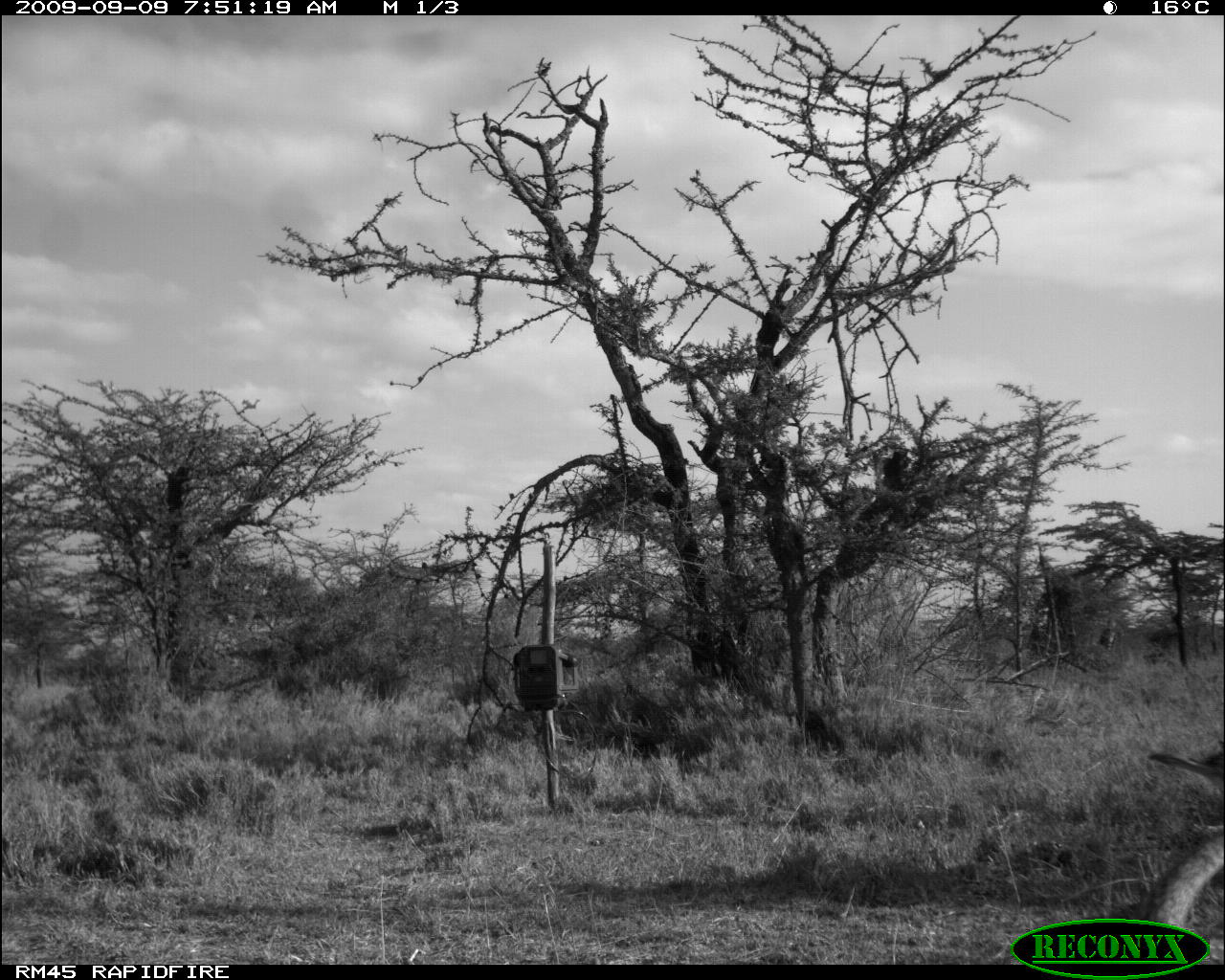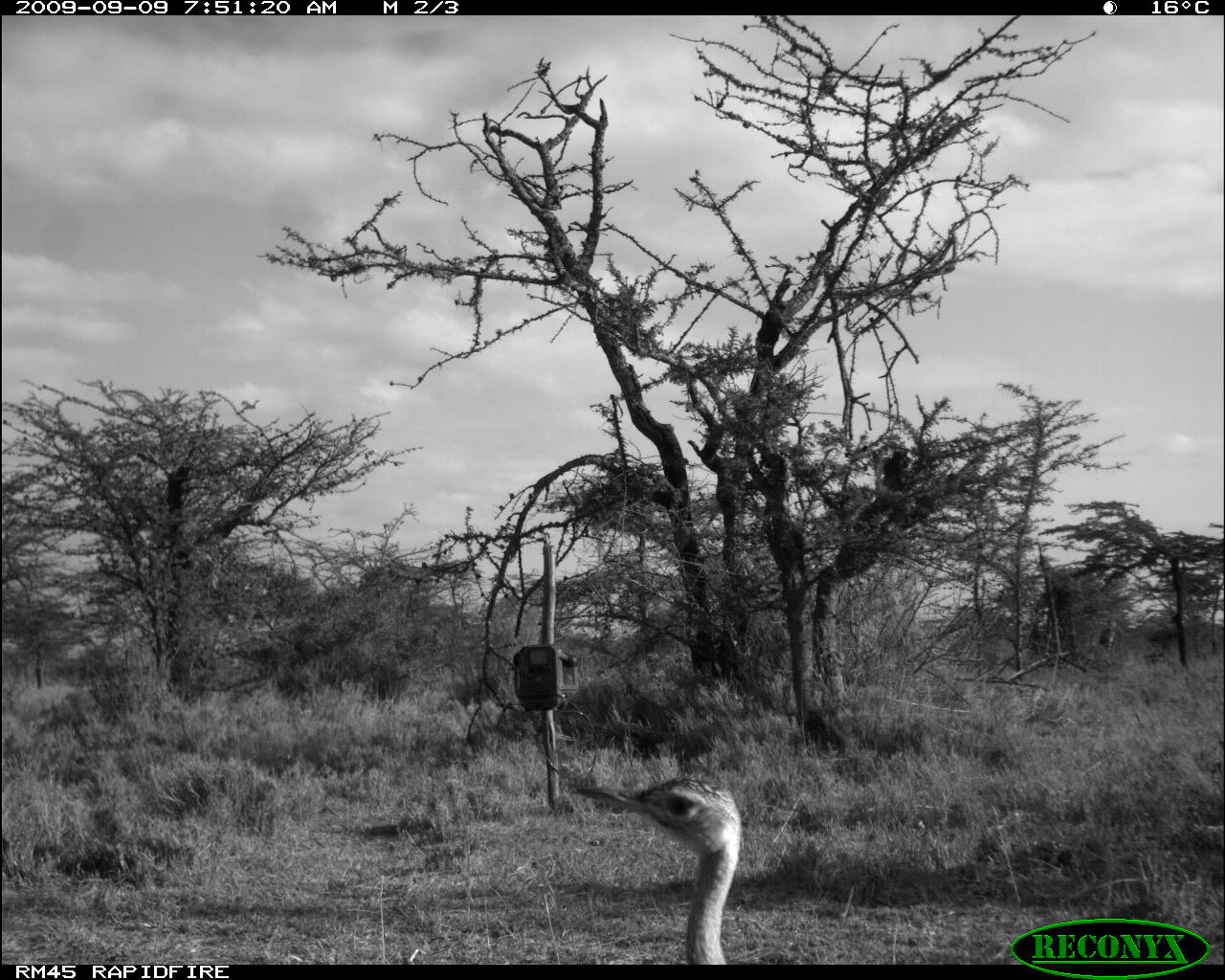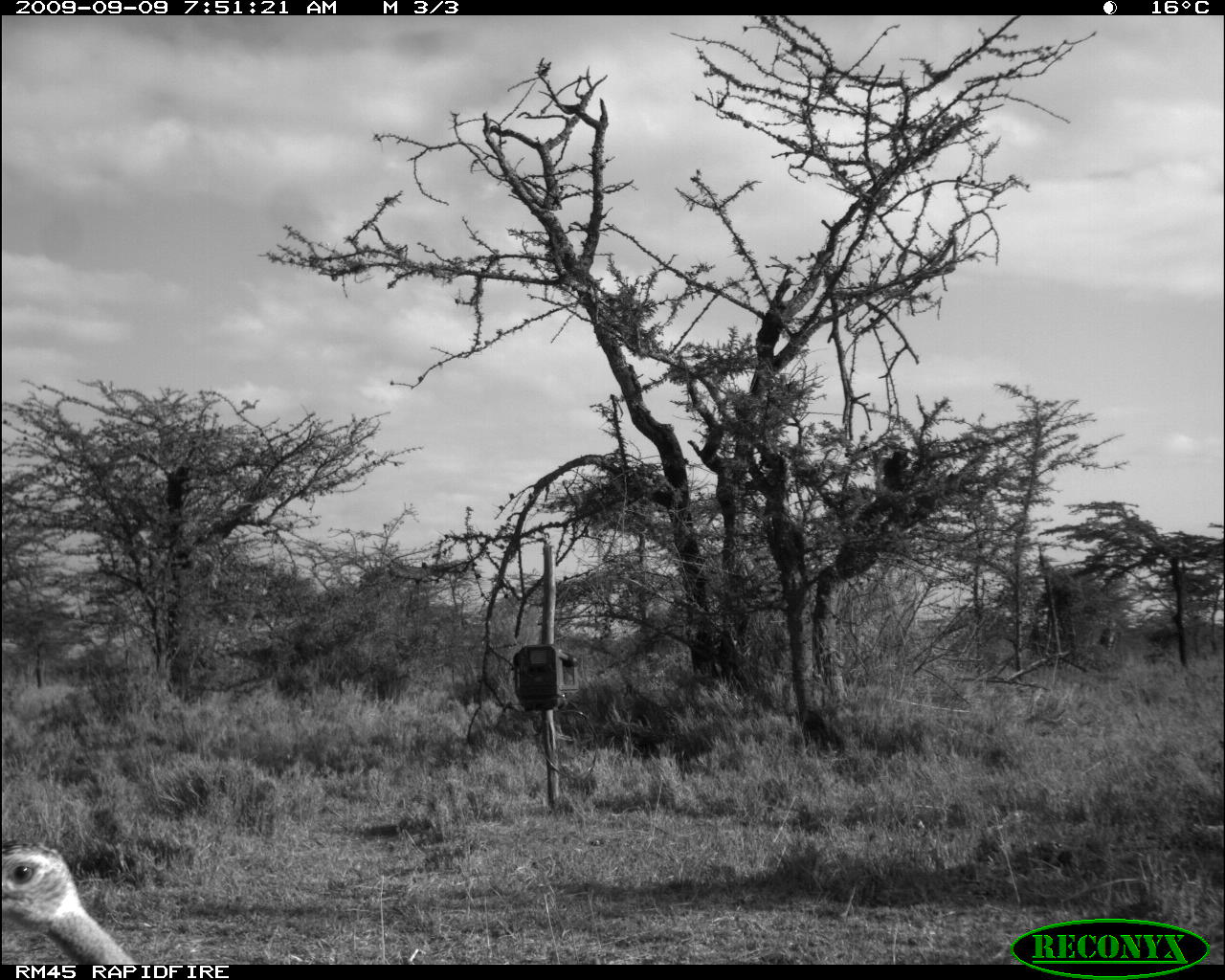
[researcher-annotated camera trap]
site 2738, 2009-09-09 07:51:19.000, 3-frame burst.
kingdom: Animalia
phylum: Chordata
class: Aves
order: Otidiformes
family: Otididae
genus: Lissotis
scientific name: Lissotis melanogaster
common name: black-bellied bustard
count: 1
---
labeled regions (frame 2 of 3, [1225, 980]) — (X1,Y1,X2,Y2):
lissotis melanogaster: (574,778,745,963)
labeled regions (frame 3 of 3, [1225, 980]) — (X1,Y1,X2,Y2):
lissotis melanogaster: (0,835,137,965)